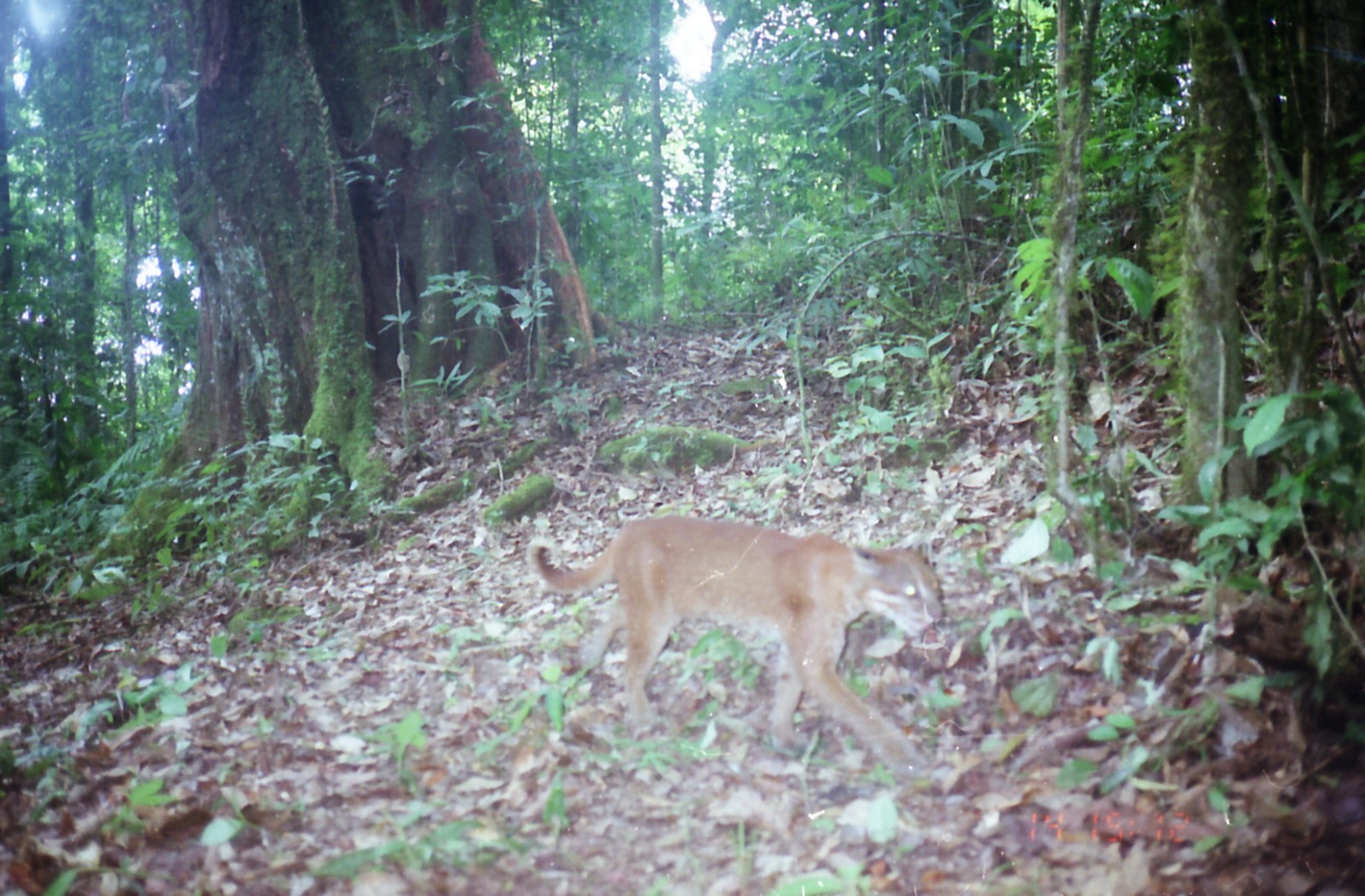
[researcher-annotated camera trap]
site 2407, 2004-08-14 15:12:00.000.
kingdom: Animalia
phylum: Chordata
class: Mammalia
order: Carnivora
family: Felidae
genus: Catopuma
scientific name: Catopuma temminckii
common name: asian golden cat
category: pardofelis temminckii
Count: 1.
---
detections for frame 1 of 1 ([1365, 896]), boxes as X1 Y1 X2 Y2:
pardofelis temminckii: 526 515 943 776